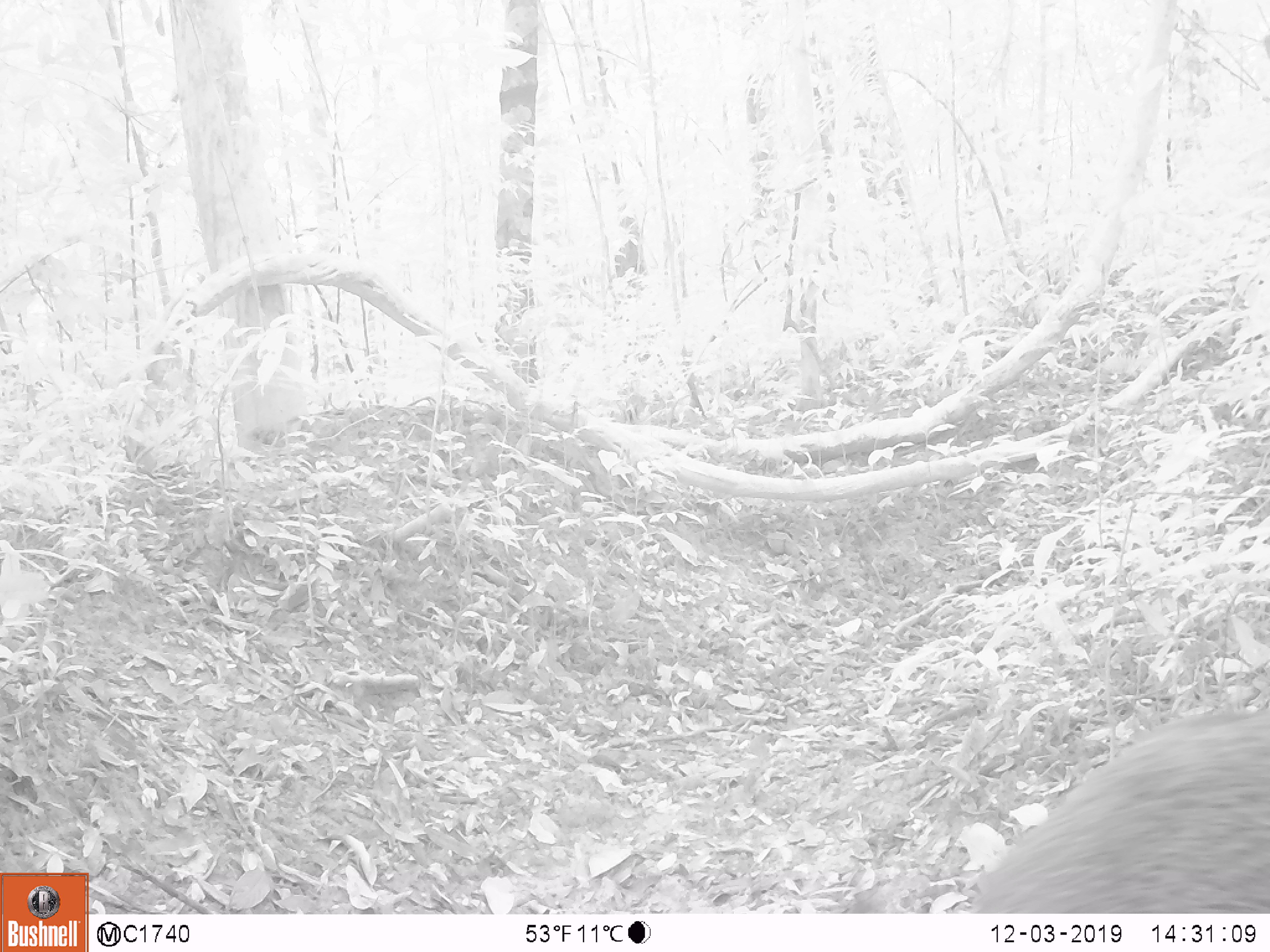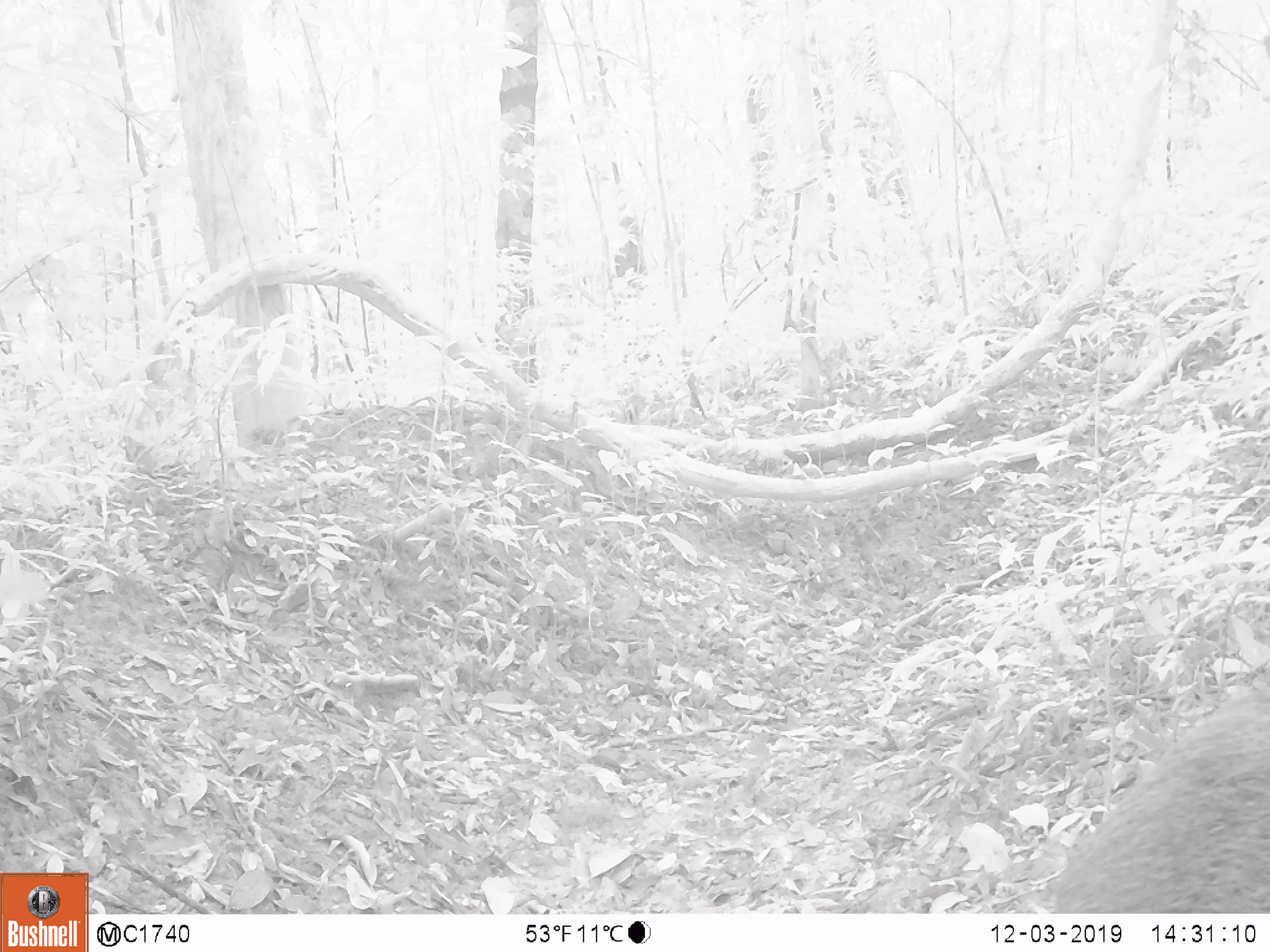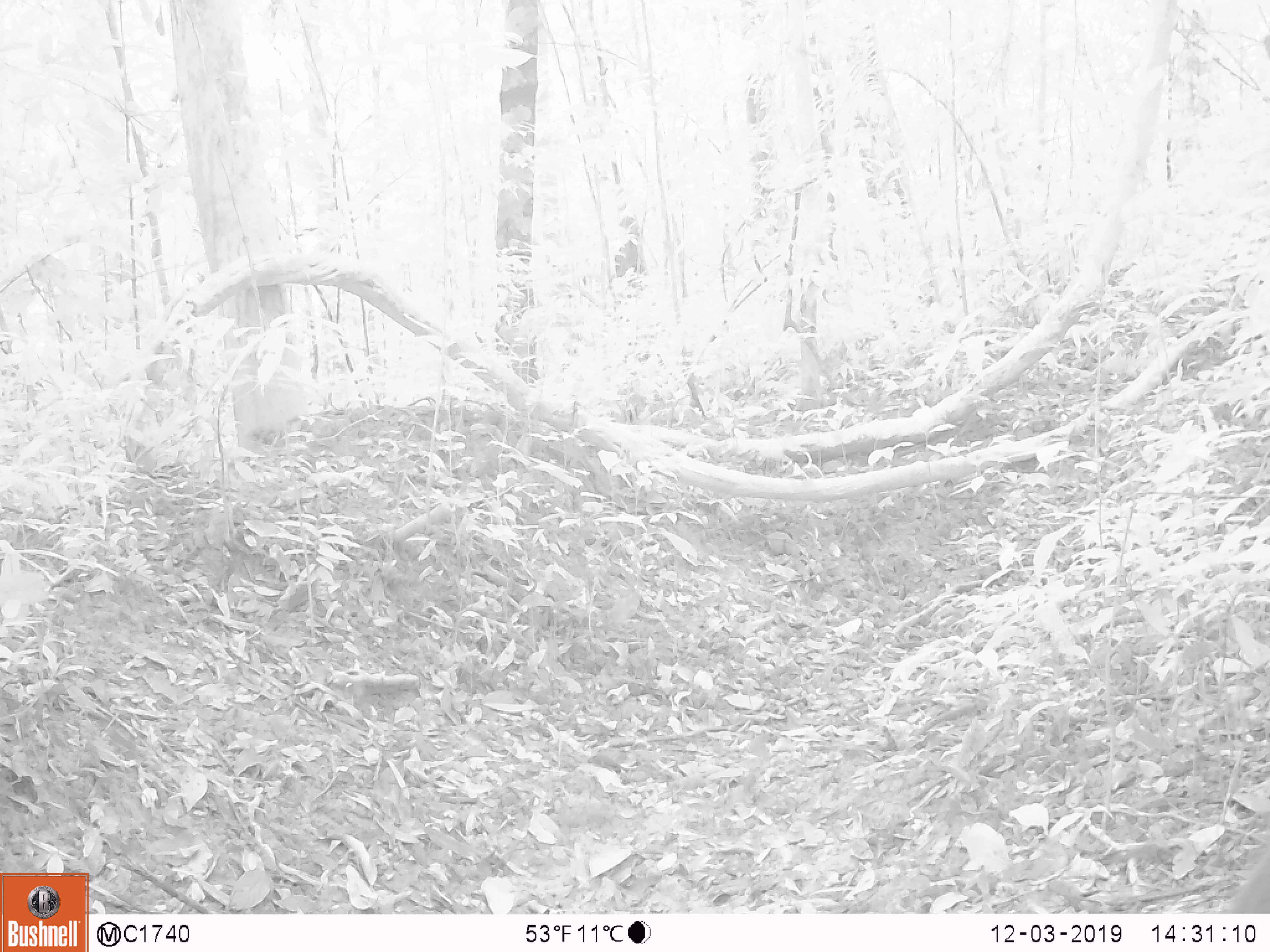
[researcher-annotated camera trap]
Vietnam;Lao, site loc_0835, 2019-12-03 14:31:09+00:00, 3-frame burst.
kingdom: Animalia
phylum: Chordata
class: Mammalia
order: Artiodactyla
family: Suidae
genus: Sus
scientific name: Sus scrofa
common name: eurasian wild pig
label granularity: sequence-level